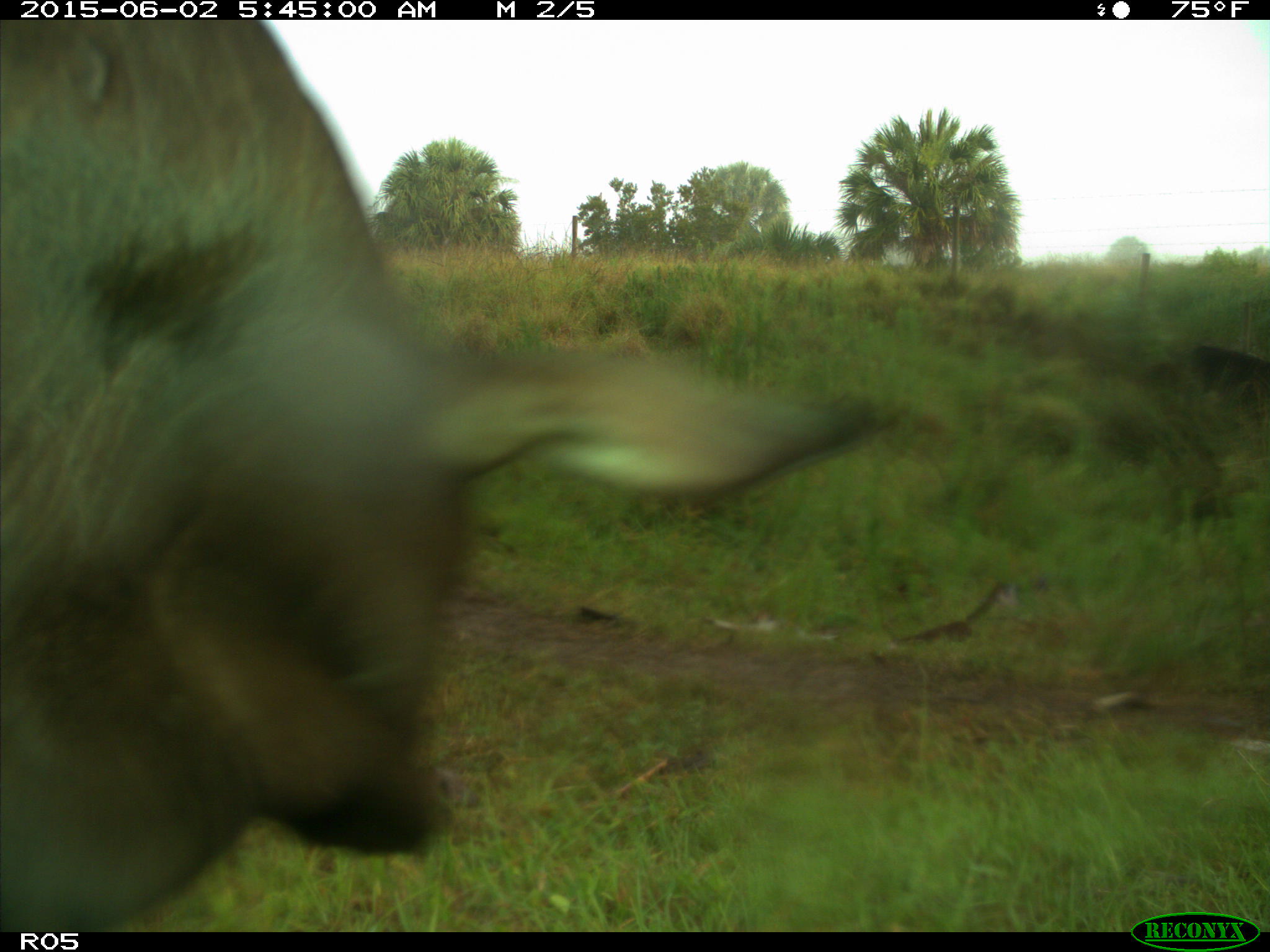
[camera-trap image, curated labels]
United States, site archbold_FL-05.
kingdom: Animalia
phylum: Chordata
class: Mammalia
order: Artiodactyla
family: Bovidae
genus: Bos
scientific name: Bos taurus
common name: domestic cow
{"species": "Bos taurus (domestic cow)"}